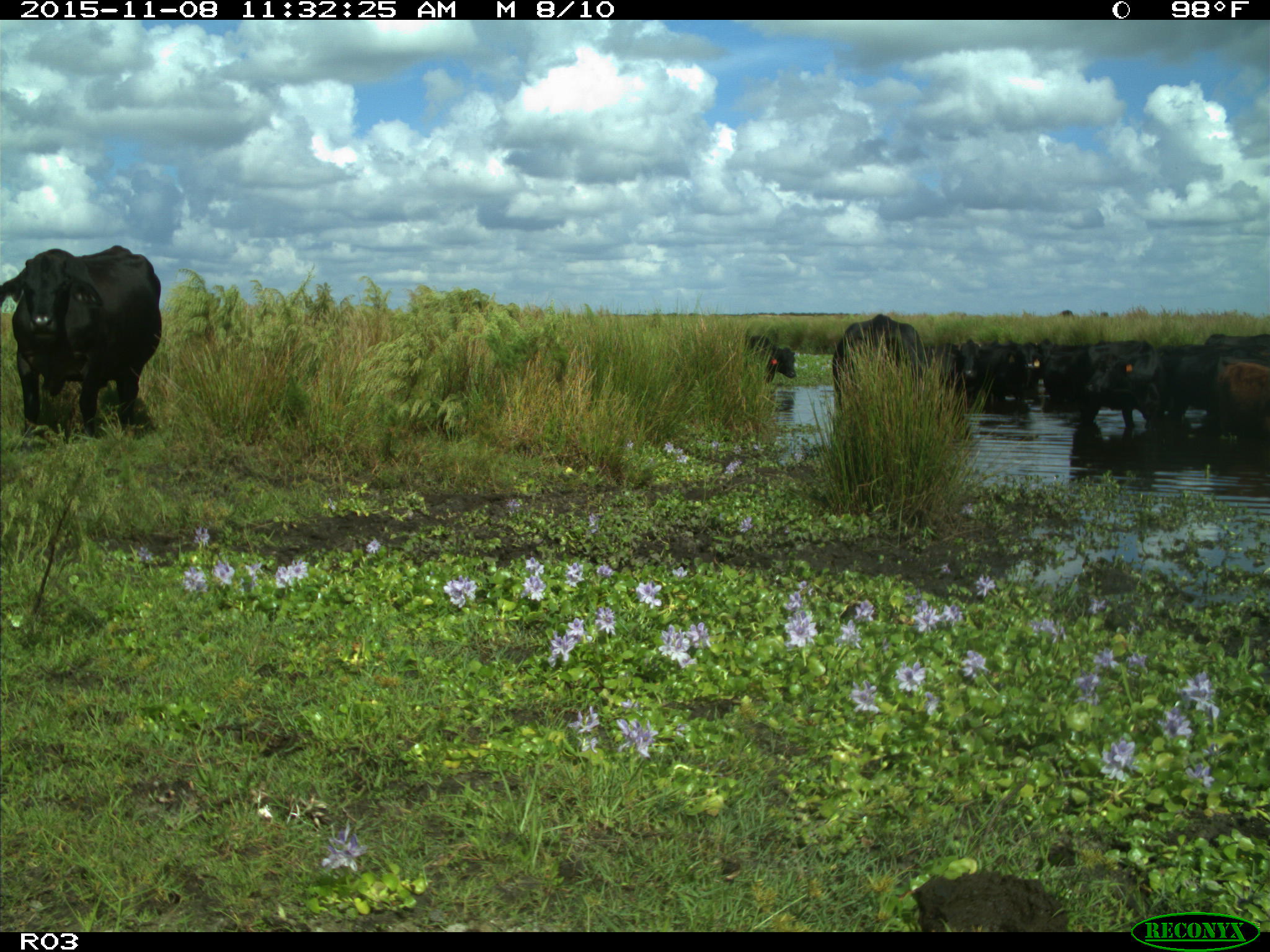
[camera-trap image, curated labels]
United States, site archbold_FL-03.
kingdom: Animalia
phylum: Chordata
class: Mammalia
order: Artiodactyla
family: Bovidae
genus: Bos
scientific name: Bos taurus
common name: domestic cow